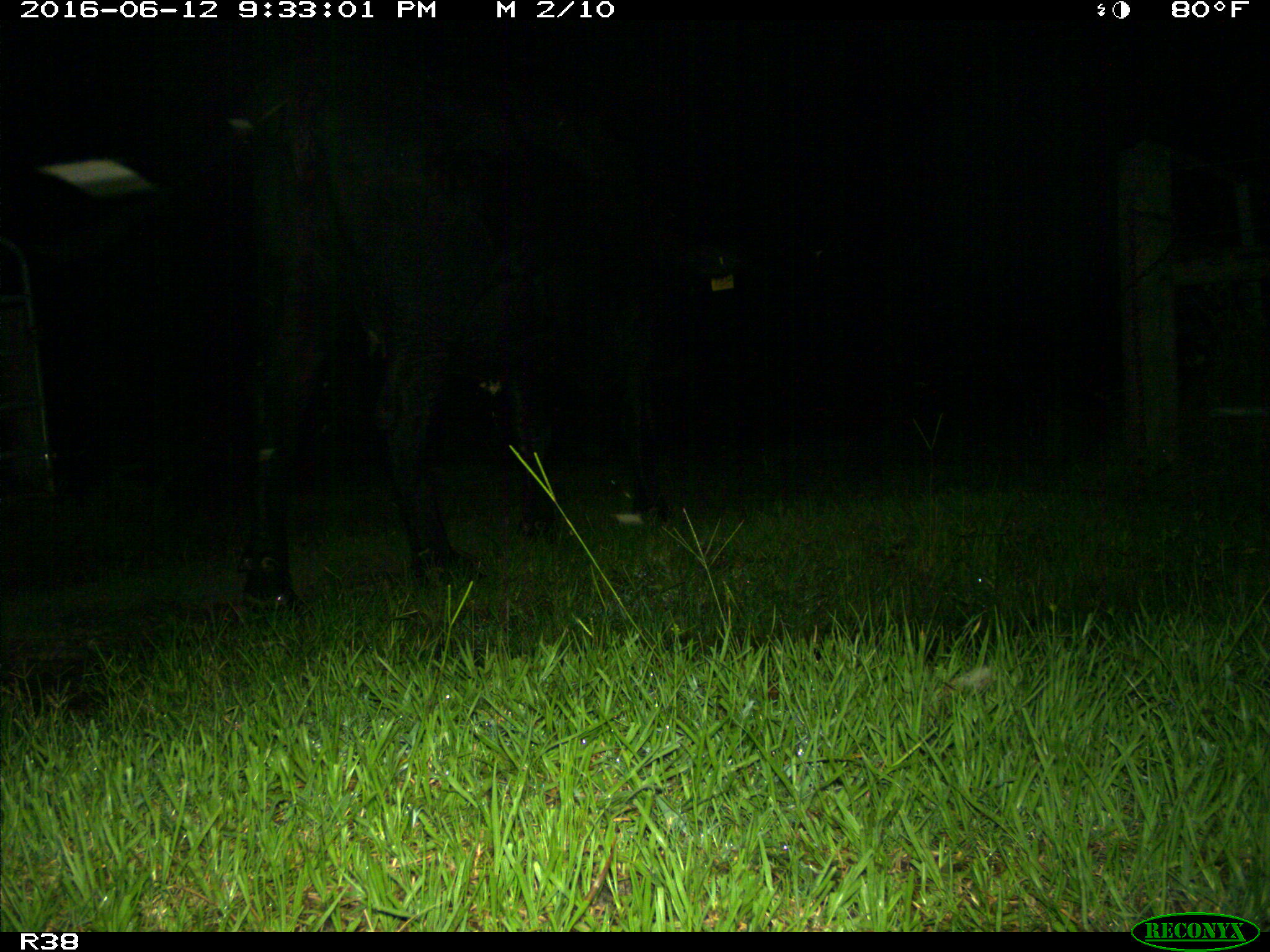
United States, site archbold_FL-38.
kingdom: Animalia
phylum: Chordata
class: Mammalia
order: Artiodactyla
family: Bovidae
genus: Bos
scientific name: Bos taurus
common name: domestic cow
Bos taurus (domestic cow).